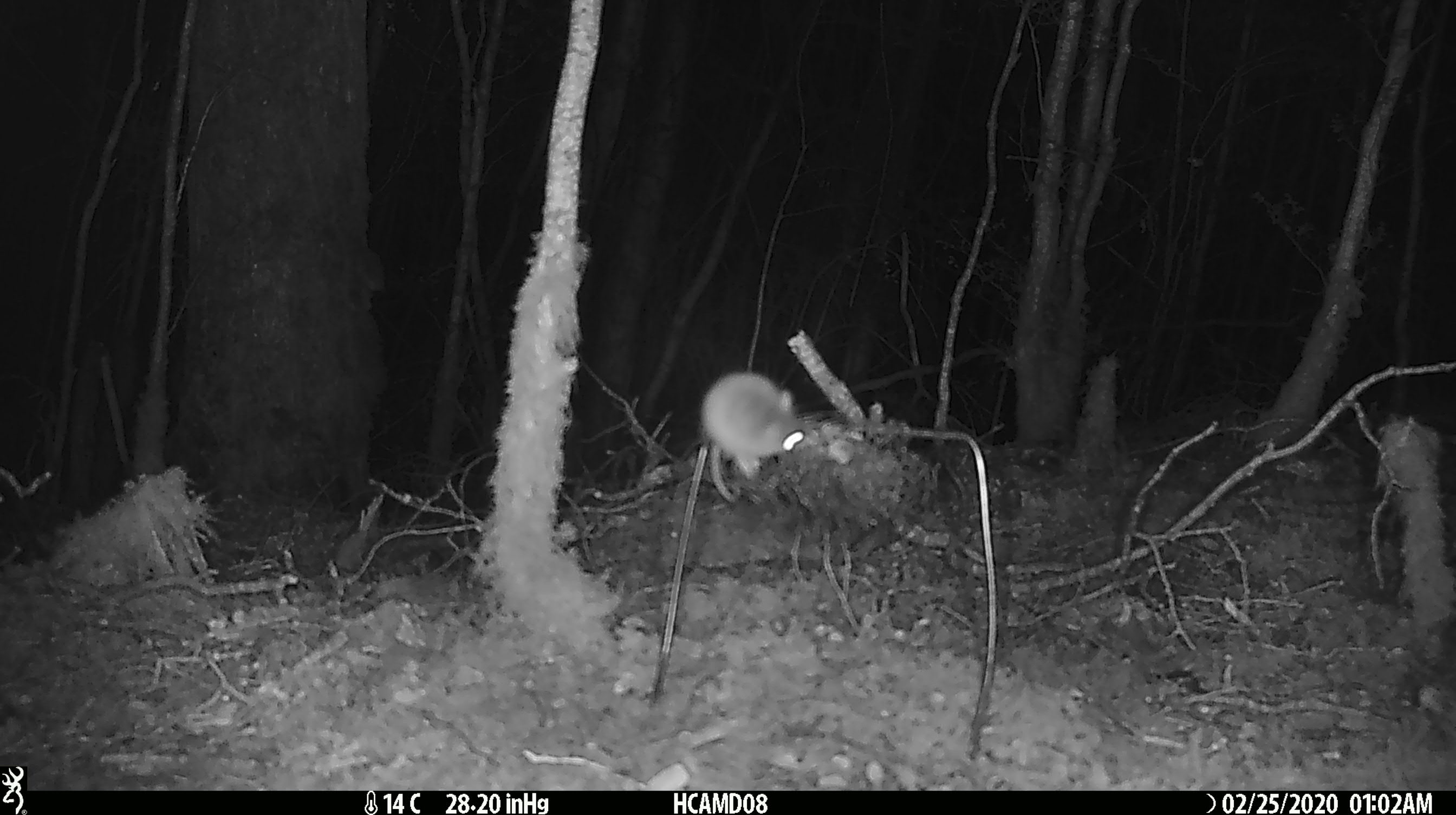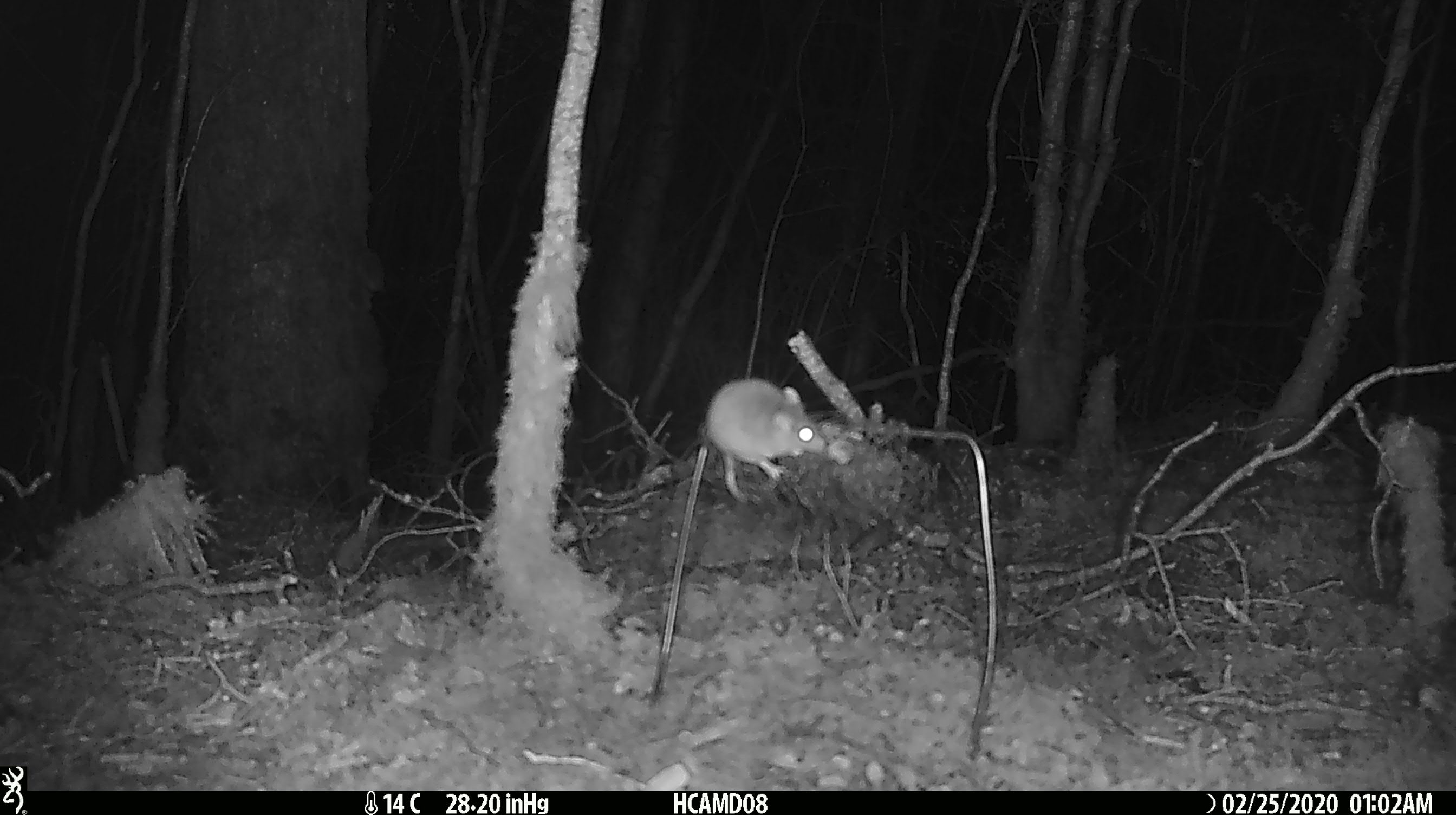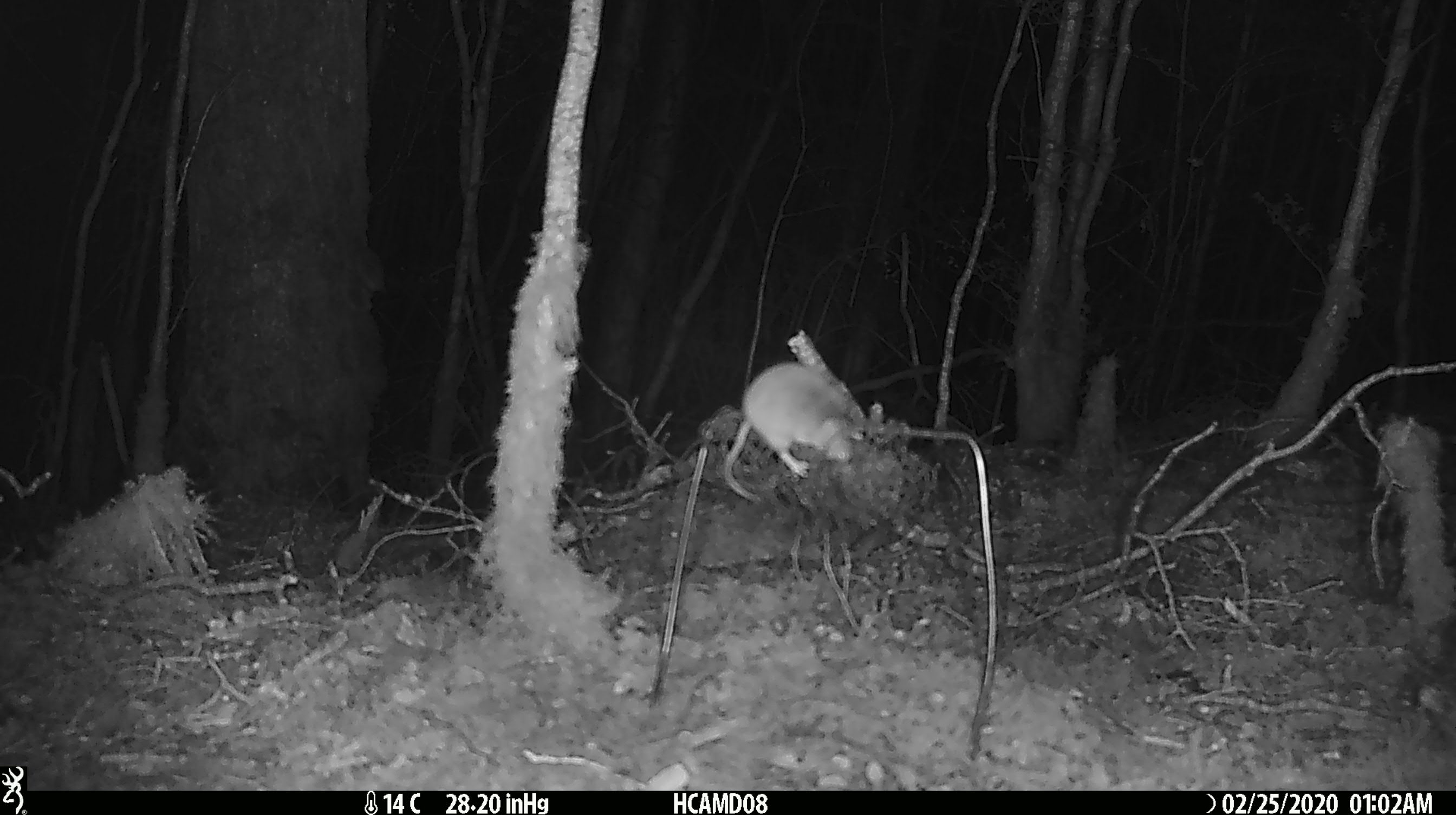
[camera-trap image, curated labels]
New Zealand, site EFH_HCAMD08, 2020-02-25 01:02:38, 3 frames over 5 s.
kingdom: Animalia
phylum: Chordata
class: Mammalia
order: Rodentia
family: Muridae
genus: Mus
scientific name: Mus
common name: mouse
Mouse (Mus).